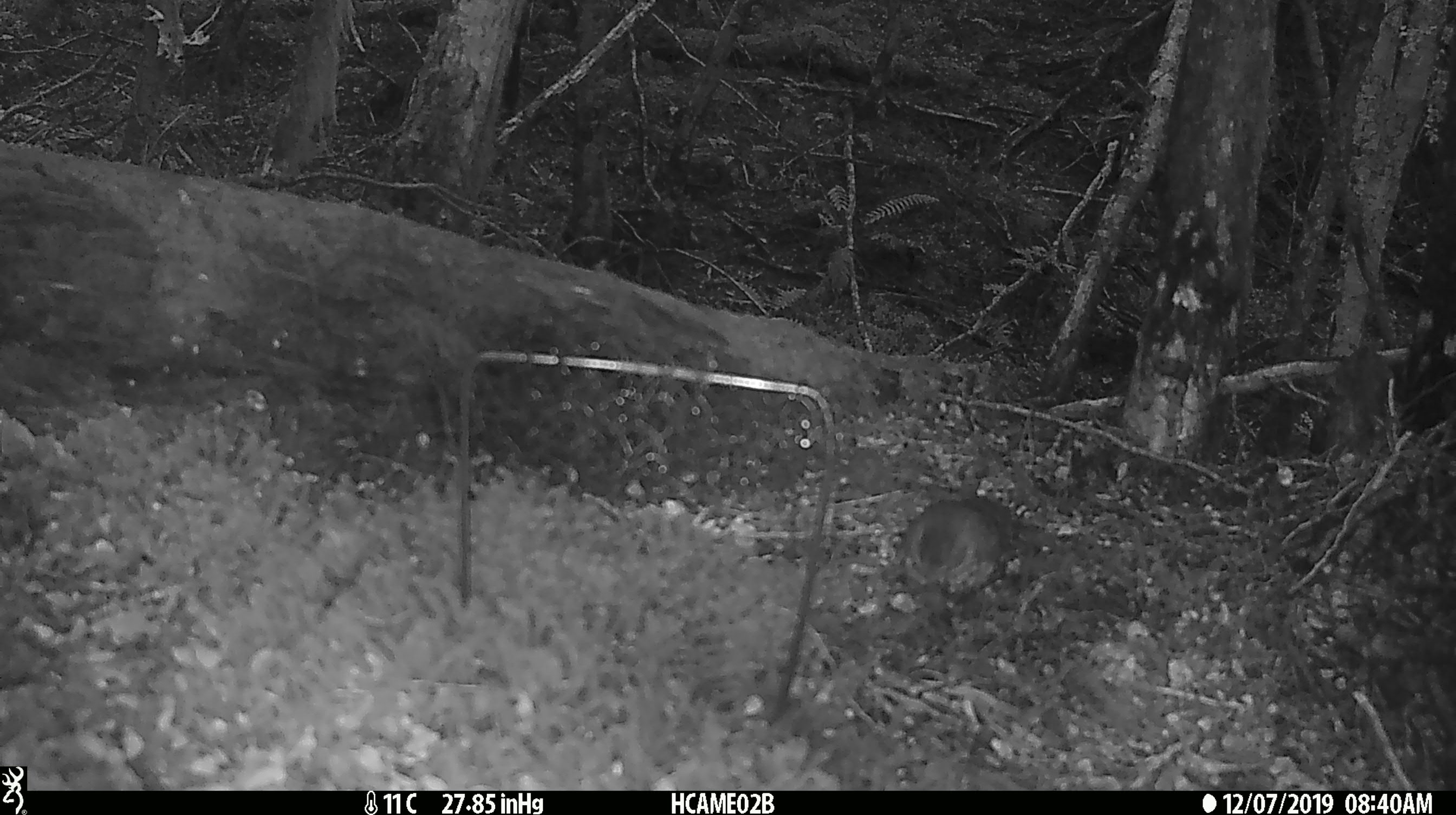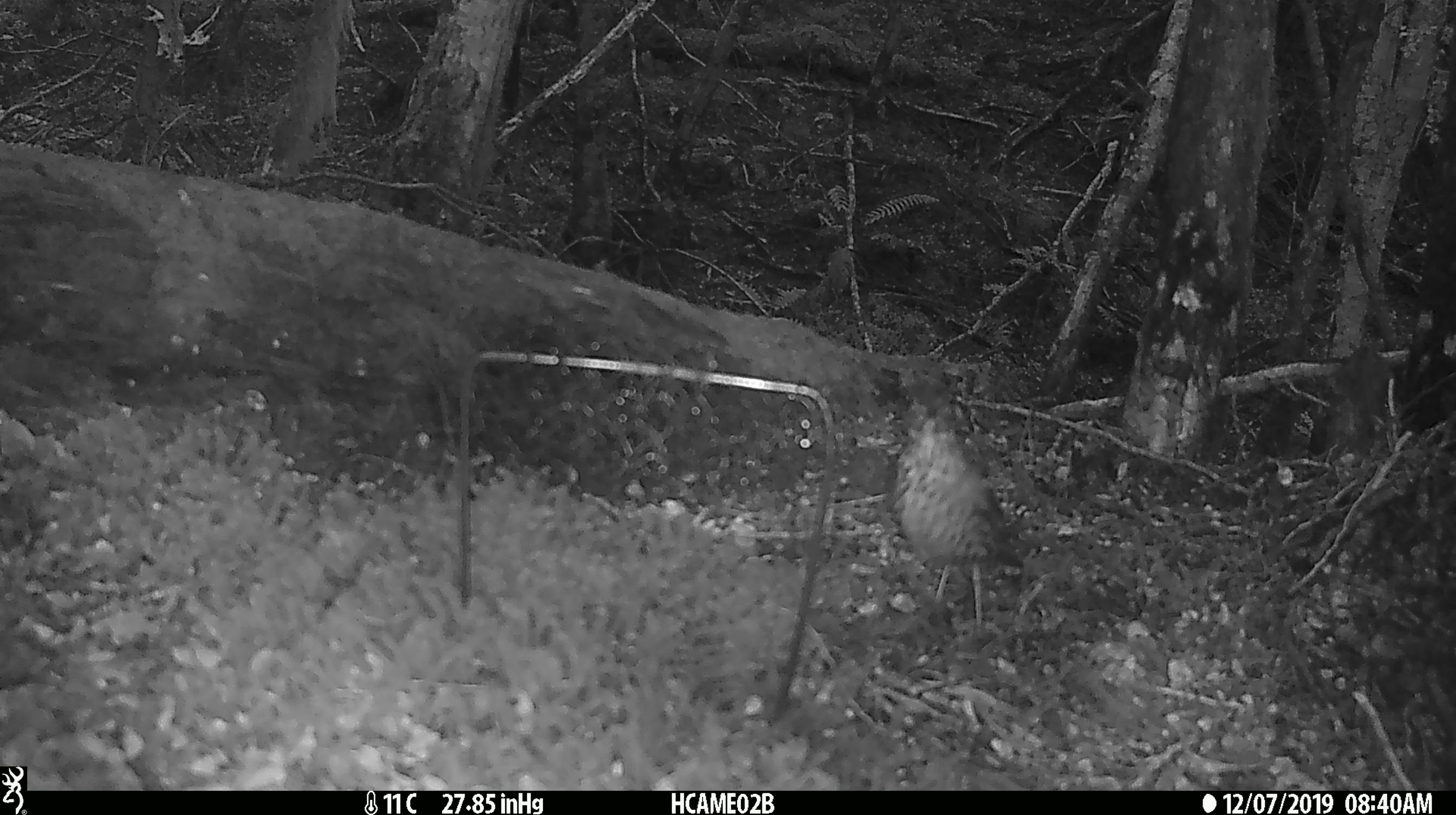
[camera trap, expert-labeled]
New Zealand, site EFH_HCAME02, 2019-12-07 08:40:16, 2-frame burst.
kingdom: Animalia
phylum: Chordata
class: Aves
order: Passeriformes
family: Turdidae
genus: Turdus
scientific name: Turdus philomelos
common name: song thrush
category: thrush